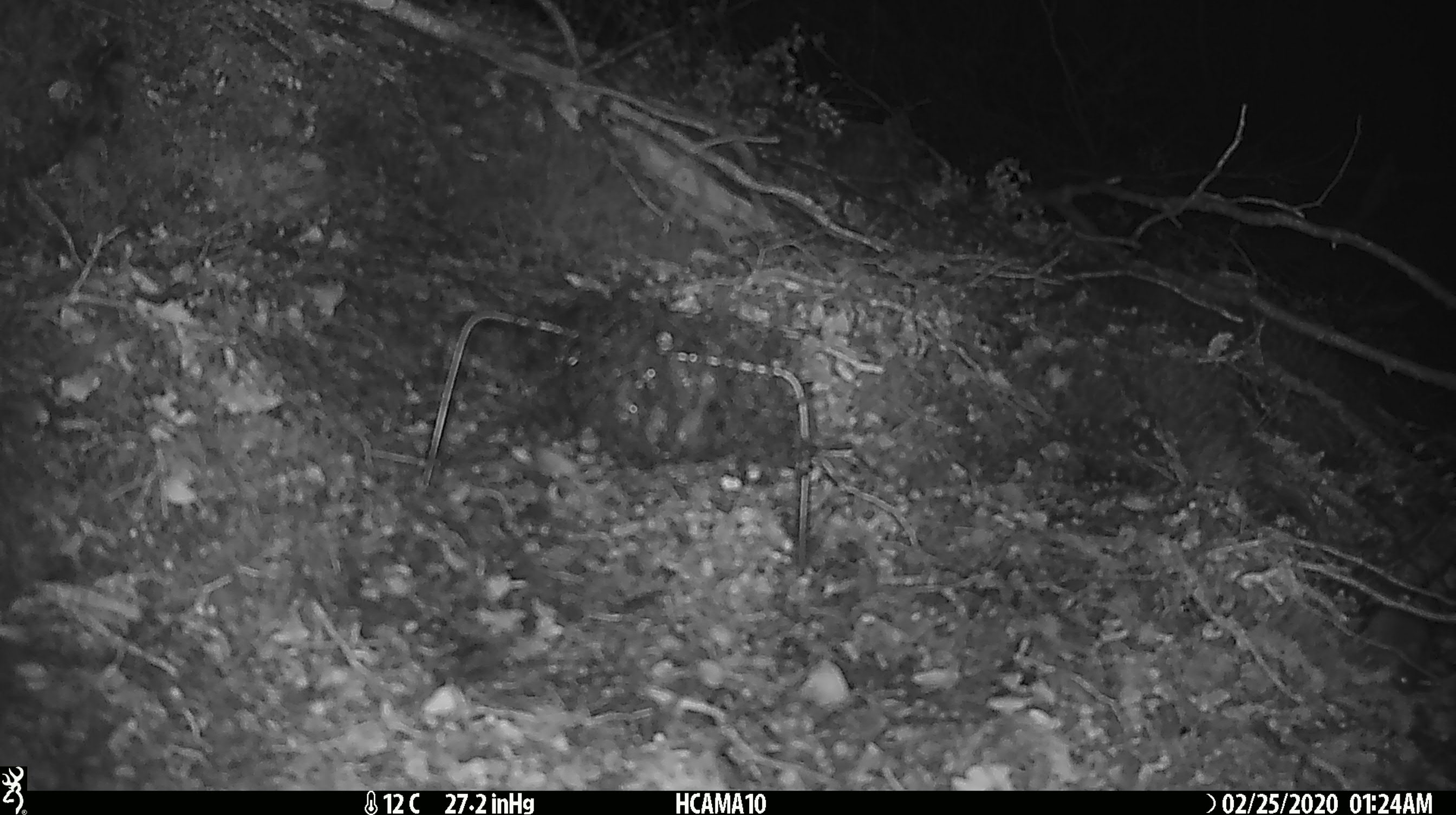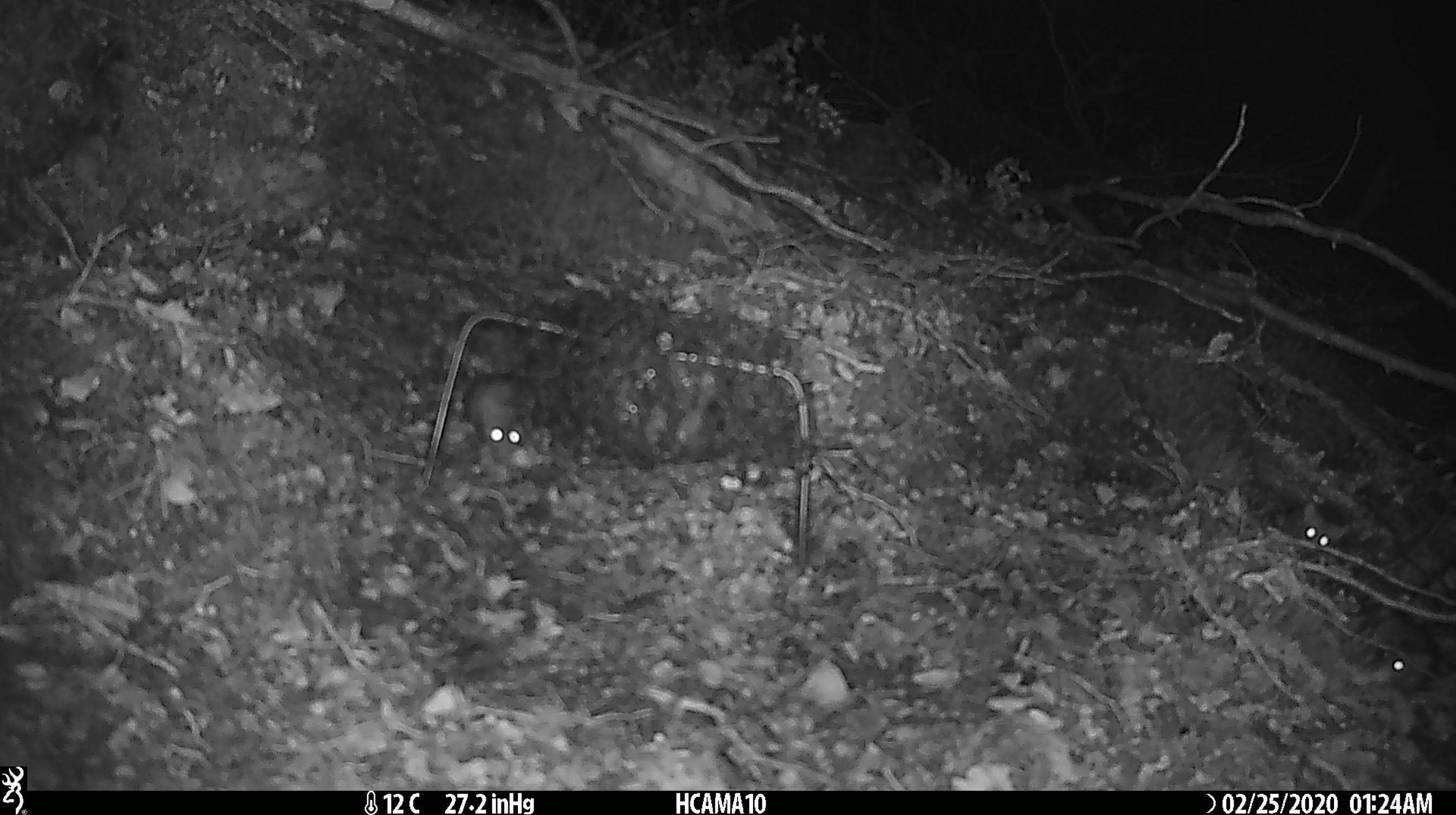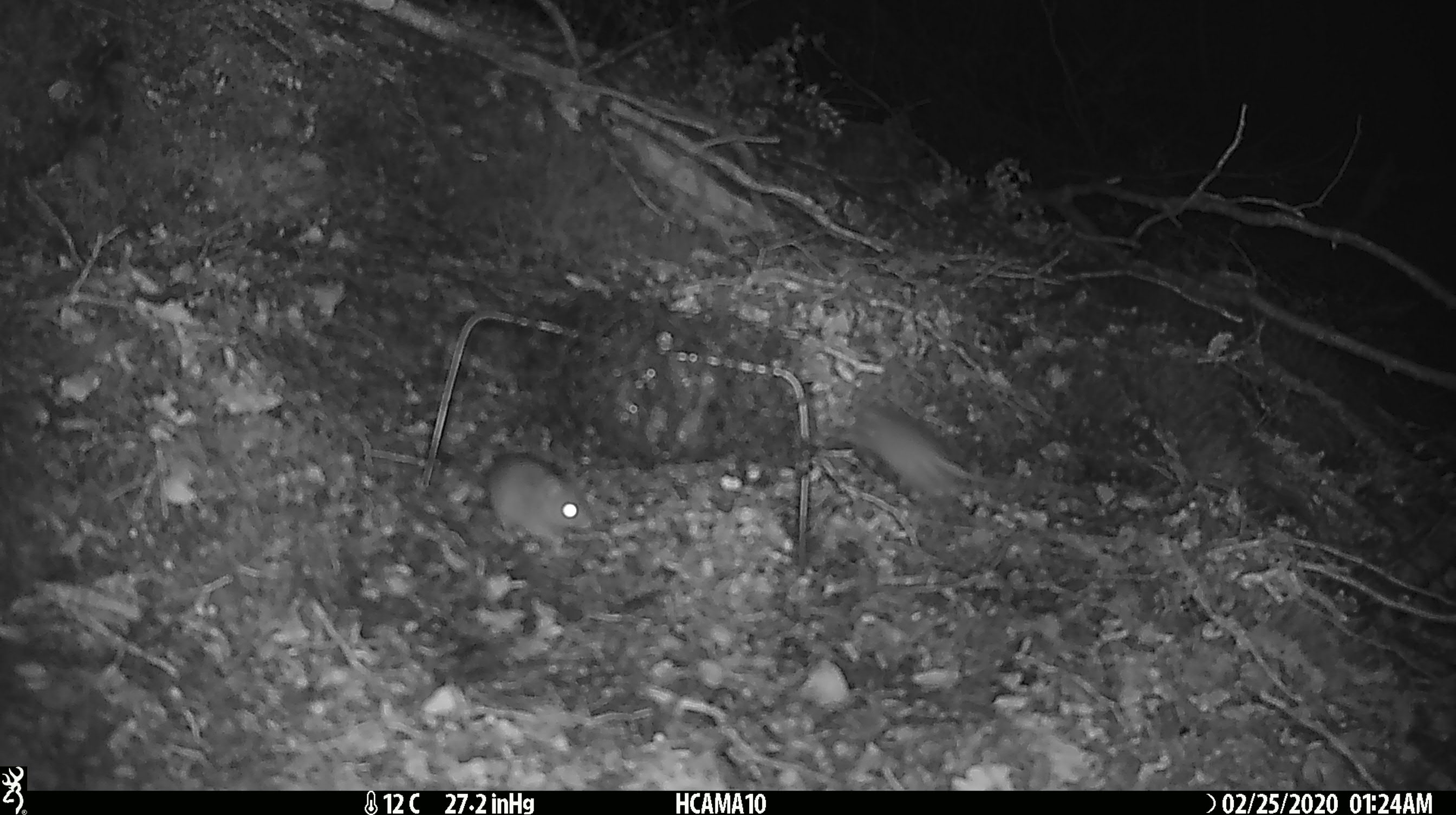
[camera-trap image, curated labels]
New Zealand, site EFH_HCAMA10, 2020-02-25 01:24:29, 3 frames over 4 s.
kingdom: Animalia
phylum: Chordata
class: Mammalia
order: Rodentia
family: Muridae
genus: Mus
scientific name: Mus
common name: mouse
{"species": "mouse (Mus)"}